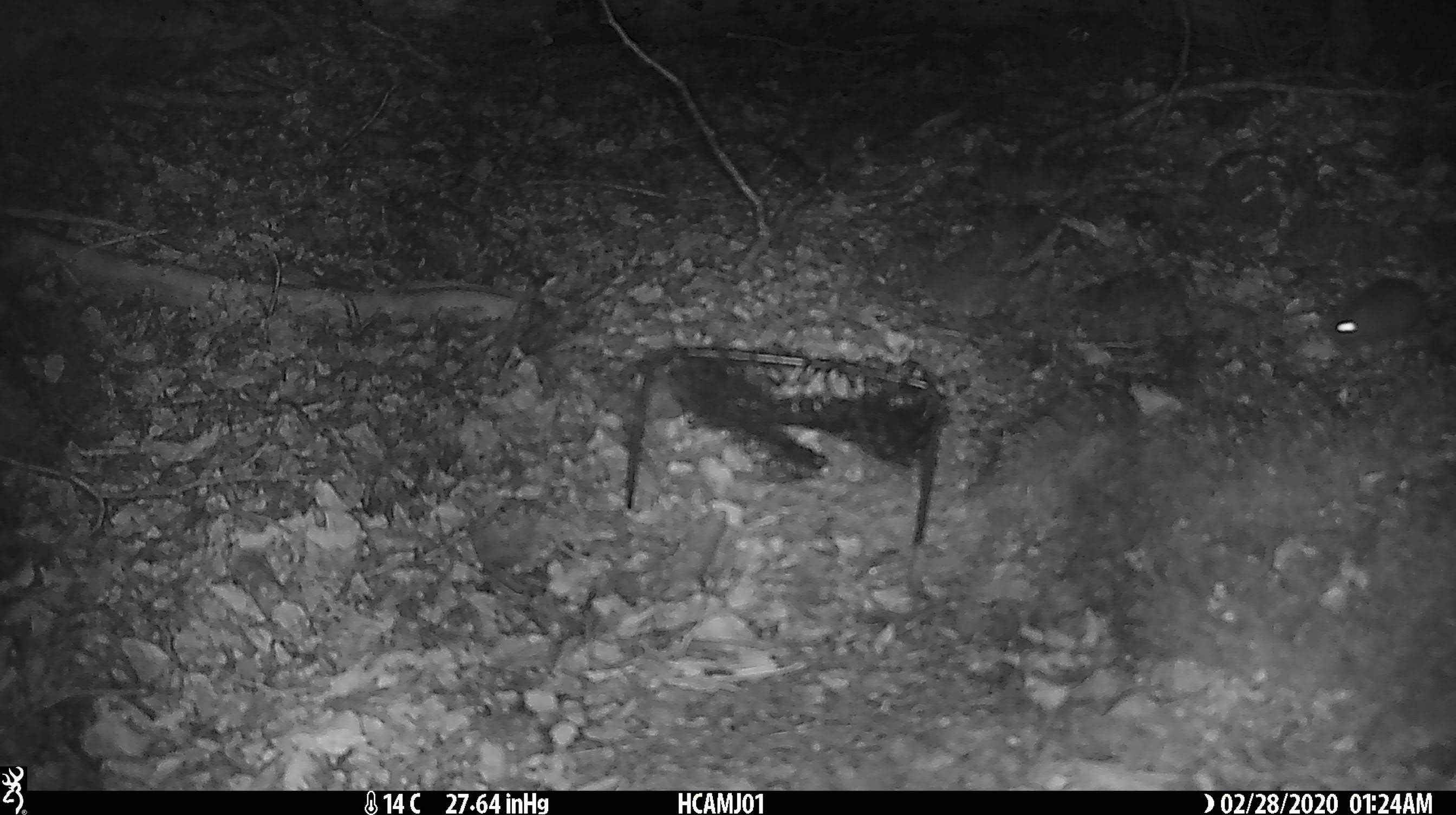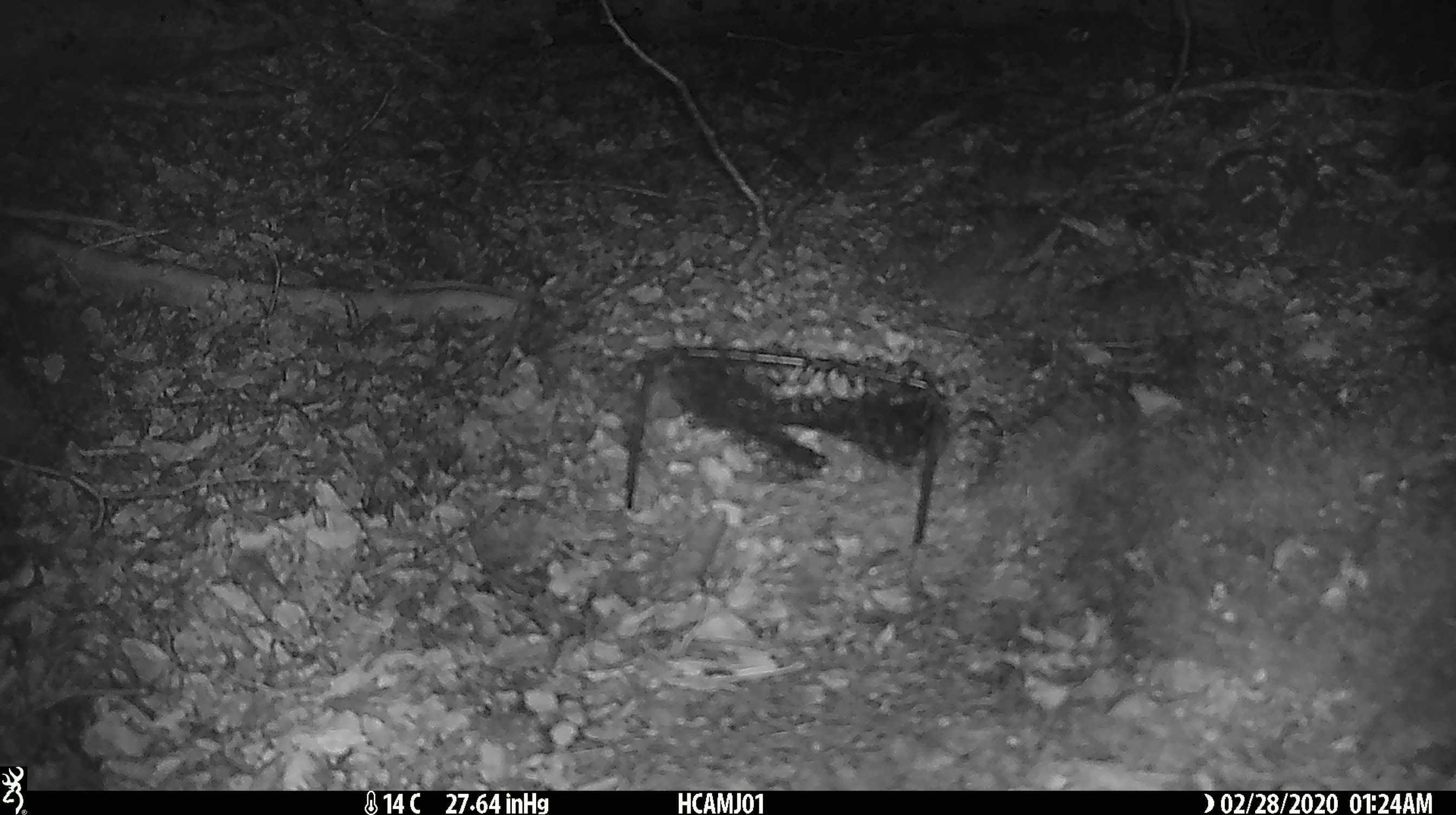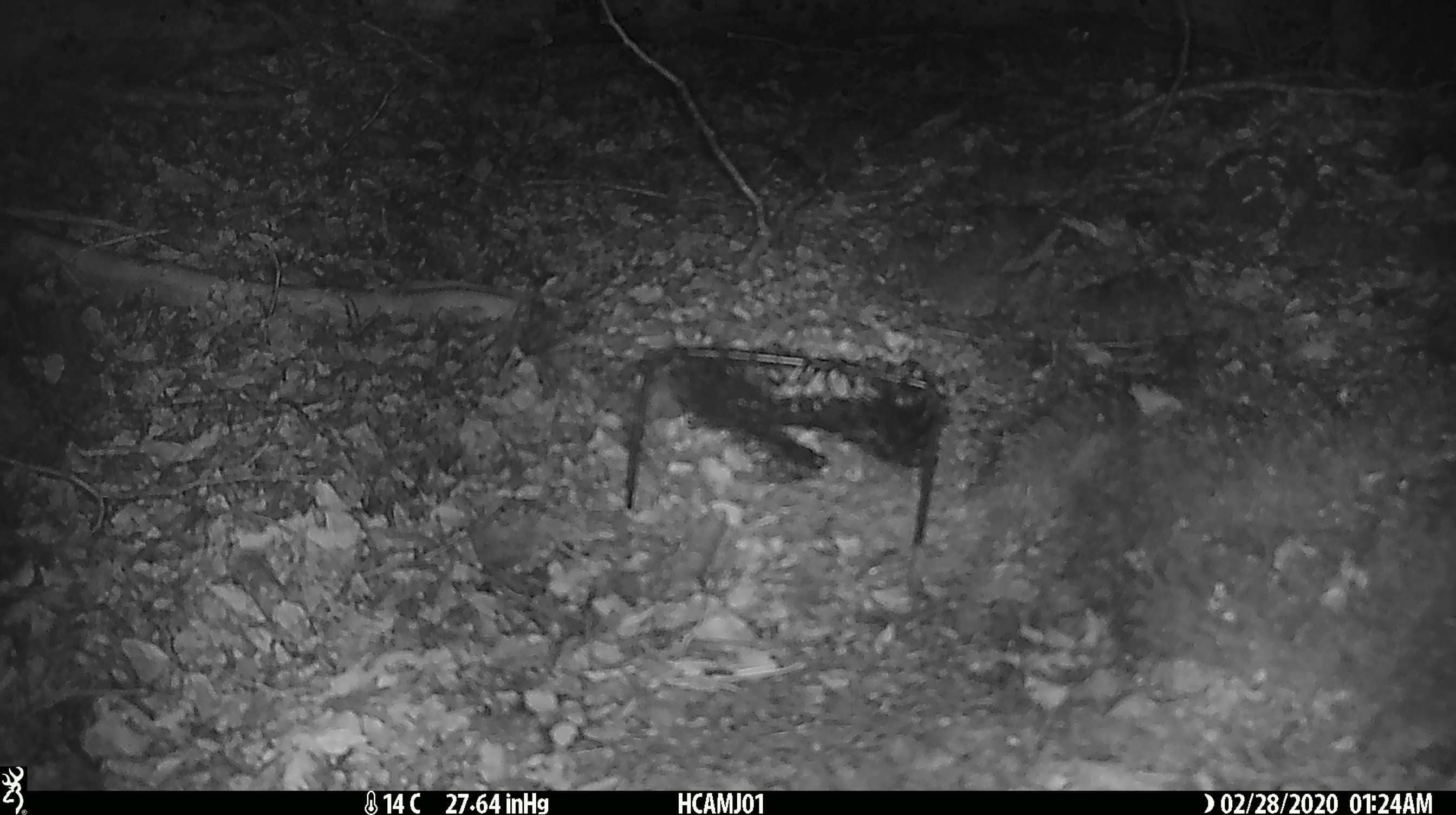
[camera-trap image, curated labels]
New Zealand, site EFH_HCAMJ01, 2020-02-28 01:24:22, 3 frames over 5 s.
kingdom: Animalia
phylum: Chordata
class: Mammalia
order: Rodentia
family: Muridae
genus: Mus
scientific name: Mus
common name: mouse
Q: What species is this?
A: Mouse (Mus).